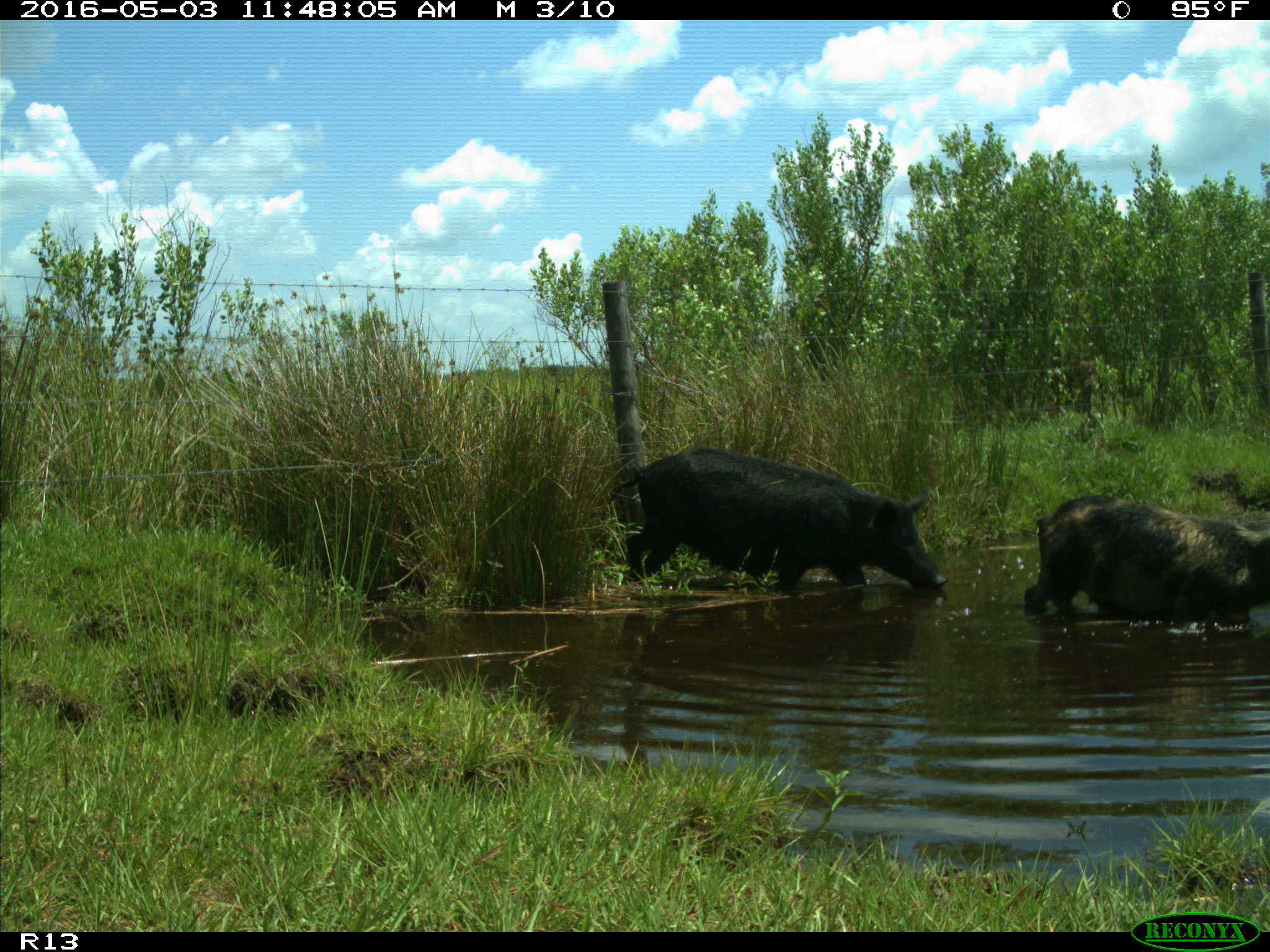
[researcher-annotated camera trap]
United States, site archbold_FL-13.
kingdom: Animalia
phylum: Chordata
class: Mammalia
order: Artiodactyla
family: Suidae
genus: Sus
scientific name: Sus scrofa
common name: wild boar